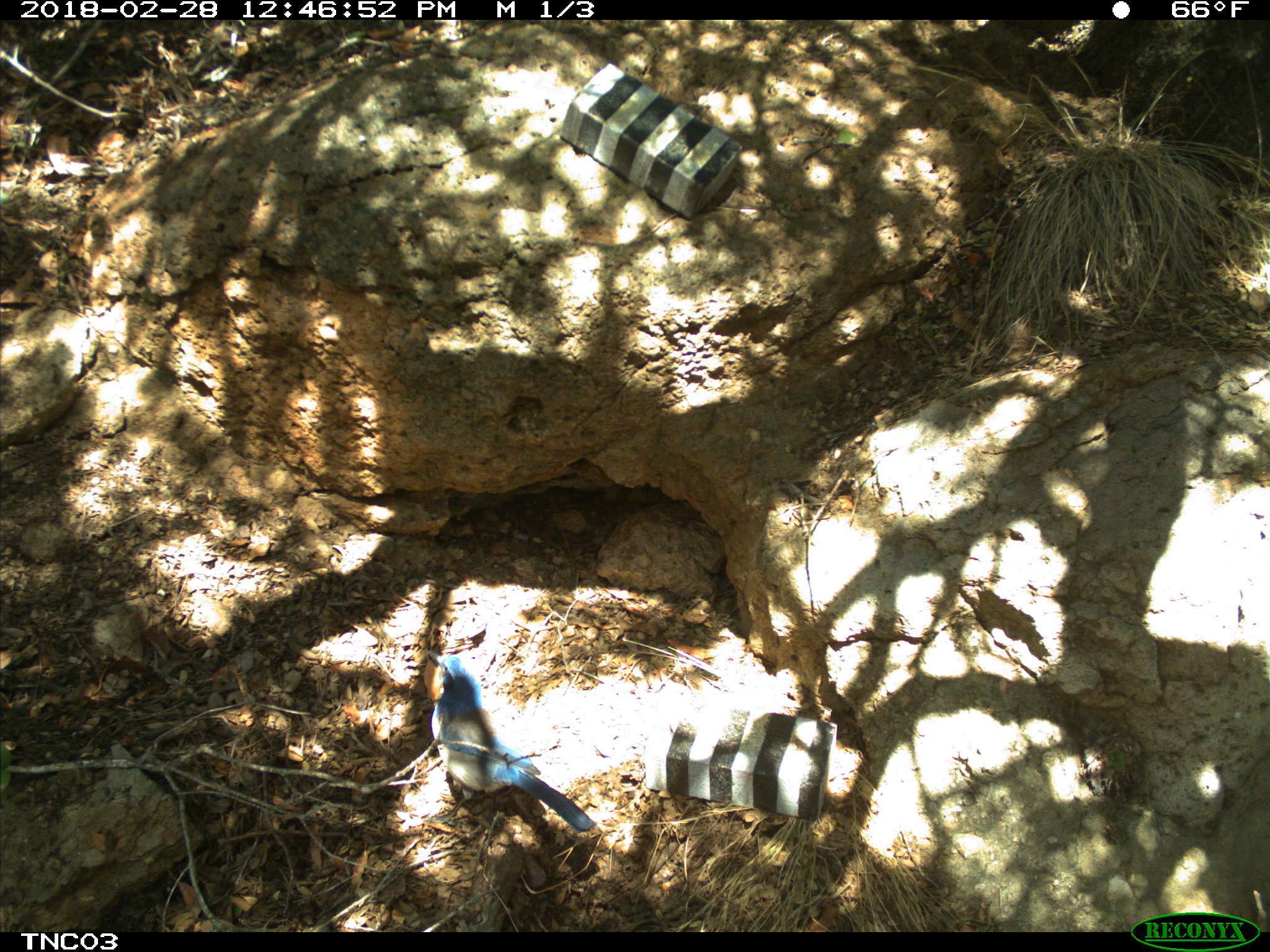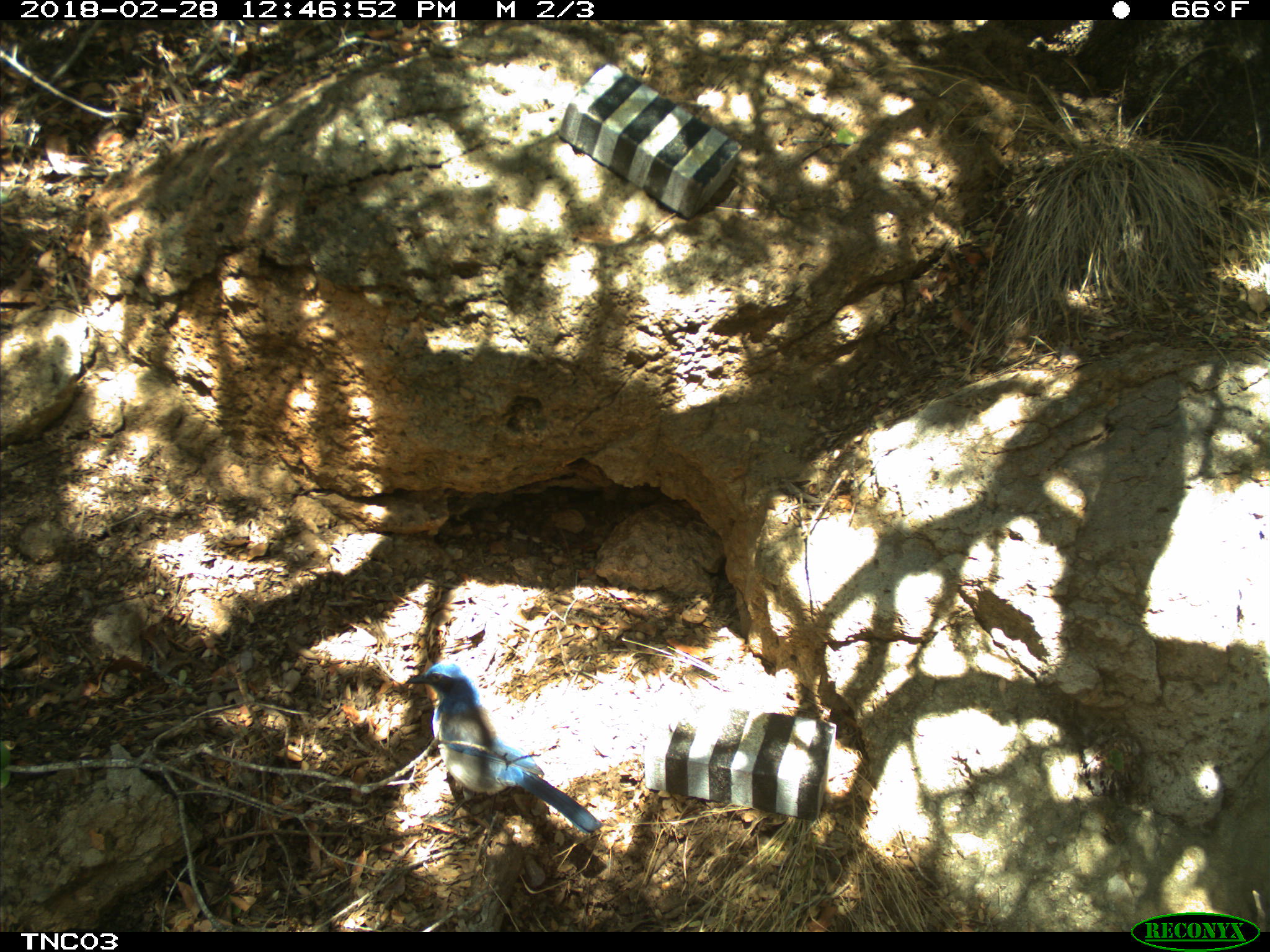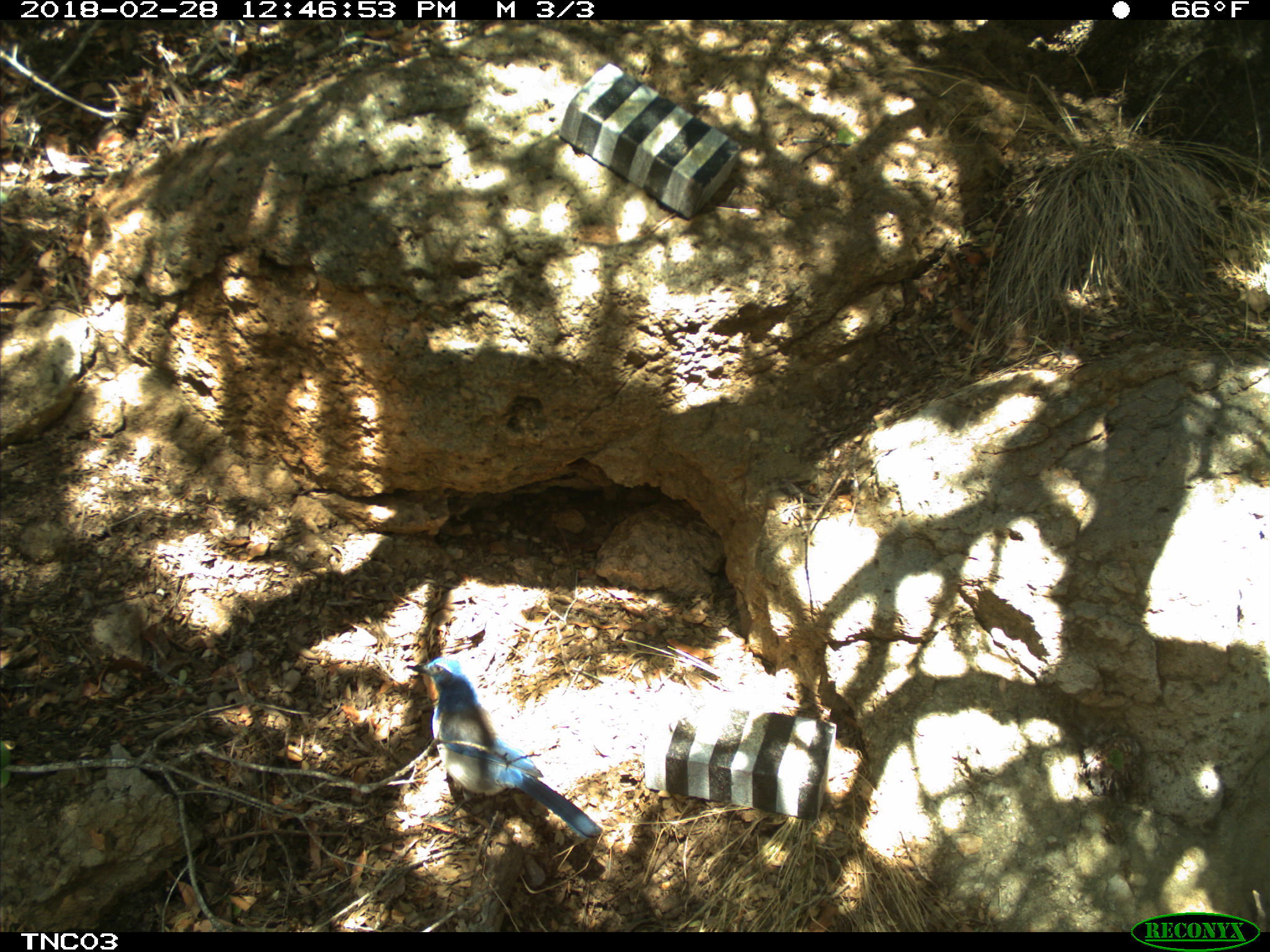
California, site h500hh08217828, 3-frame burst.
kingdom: Animalia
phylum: Chordata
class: Aves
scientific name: Aves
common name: bird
Bird (Aves).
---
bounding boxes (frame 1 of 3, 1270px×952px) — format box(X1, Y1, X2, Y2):
bird: box(425, 650, 594, 831)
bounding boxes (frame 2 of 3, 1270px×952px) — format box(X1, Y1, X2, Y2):
bird: box(406, 659, 603, 832)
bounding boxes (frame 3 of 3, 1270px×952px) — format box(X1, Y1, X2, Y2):
bird: box(406, 655, 601, 841)